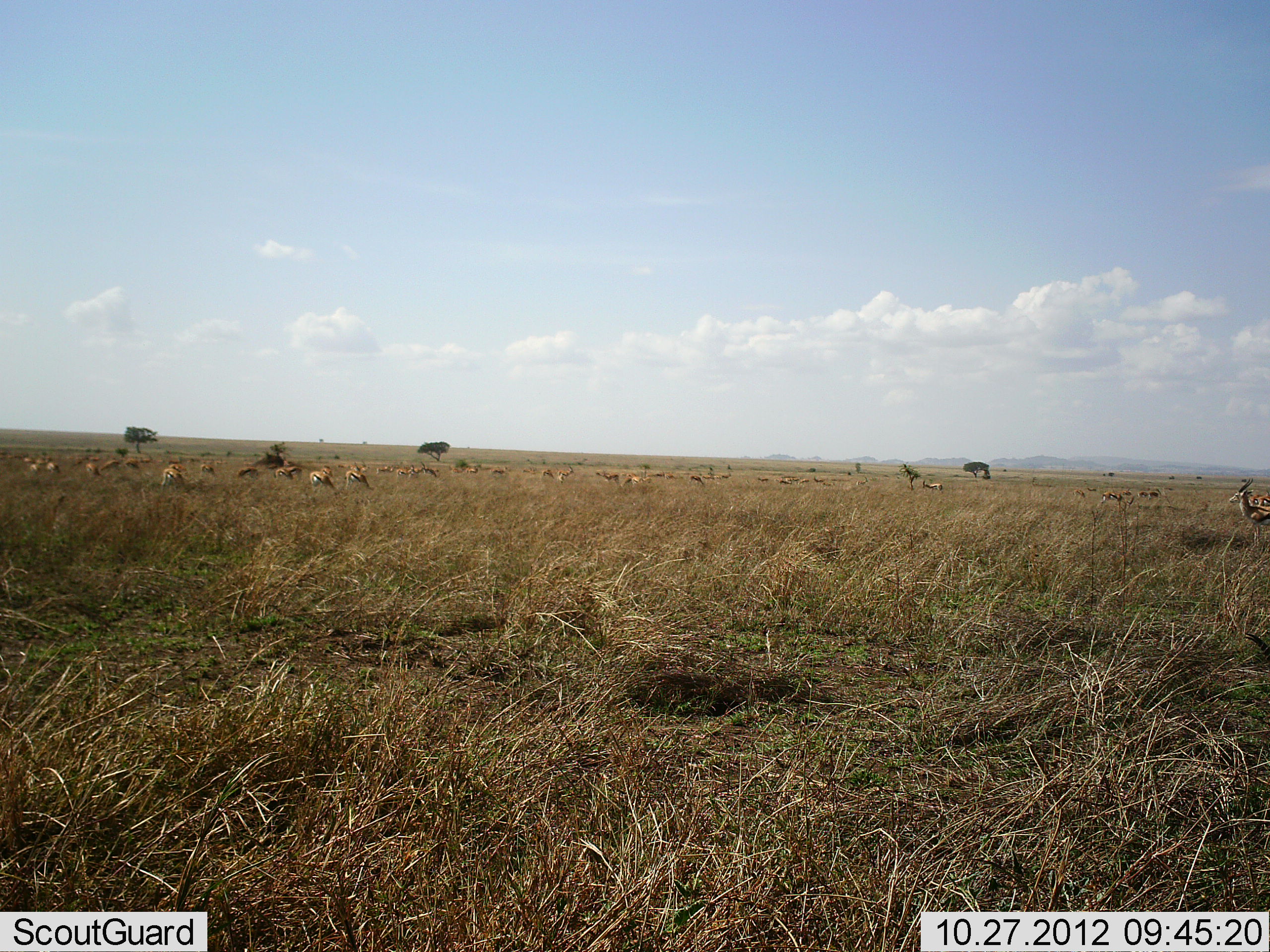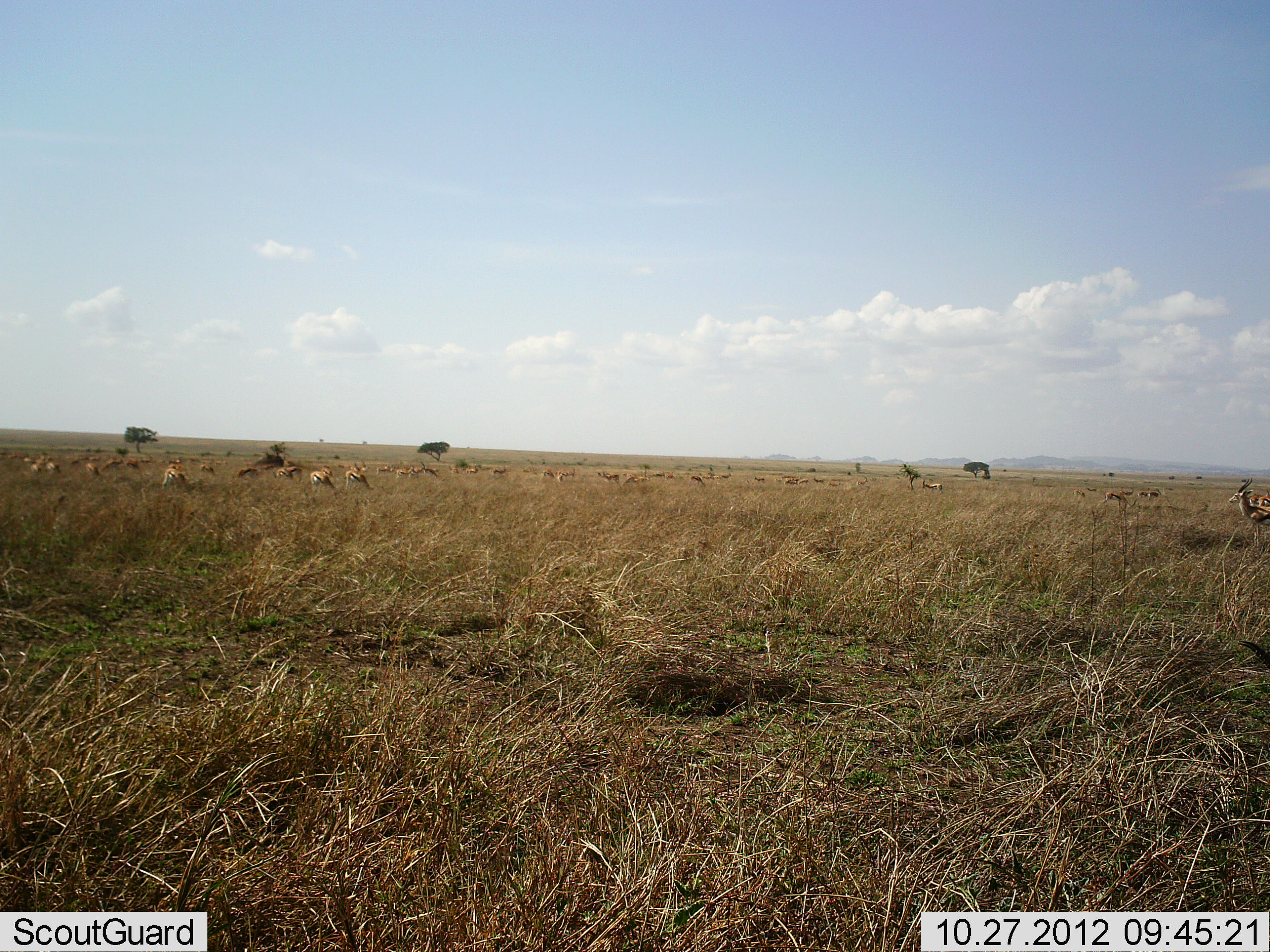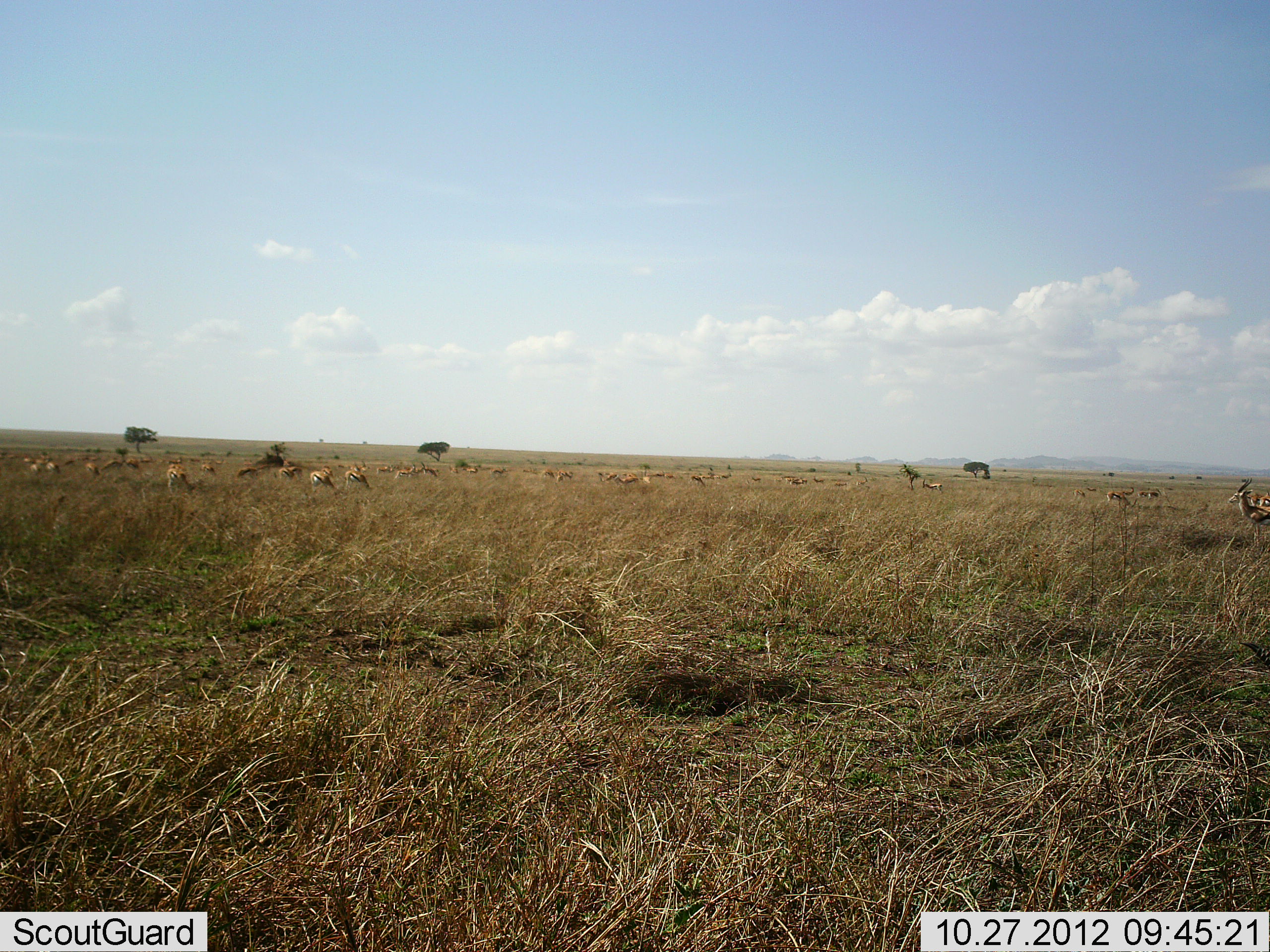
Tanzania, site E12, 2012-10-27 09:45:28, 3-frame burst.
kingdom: Animalia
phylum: Chordata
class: Mammalia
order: Artiodactyla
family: Bovidae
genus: Eudorcas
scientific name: Eudorcas thomsonii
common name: thomson's gazelle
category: gazellethomsons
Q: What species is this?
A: Gazellethomsons (thomson's gazelle) (Eudorcas thomsonii).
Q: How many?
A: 11-50.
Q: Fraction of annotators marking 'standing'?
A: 50%.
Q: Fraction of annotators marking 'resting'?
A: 0%.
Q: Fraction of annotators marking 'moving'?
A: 0%.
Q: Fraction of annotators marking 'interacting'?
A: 10%.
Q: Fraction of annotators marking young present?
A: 0%.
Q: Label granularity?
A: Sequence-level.